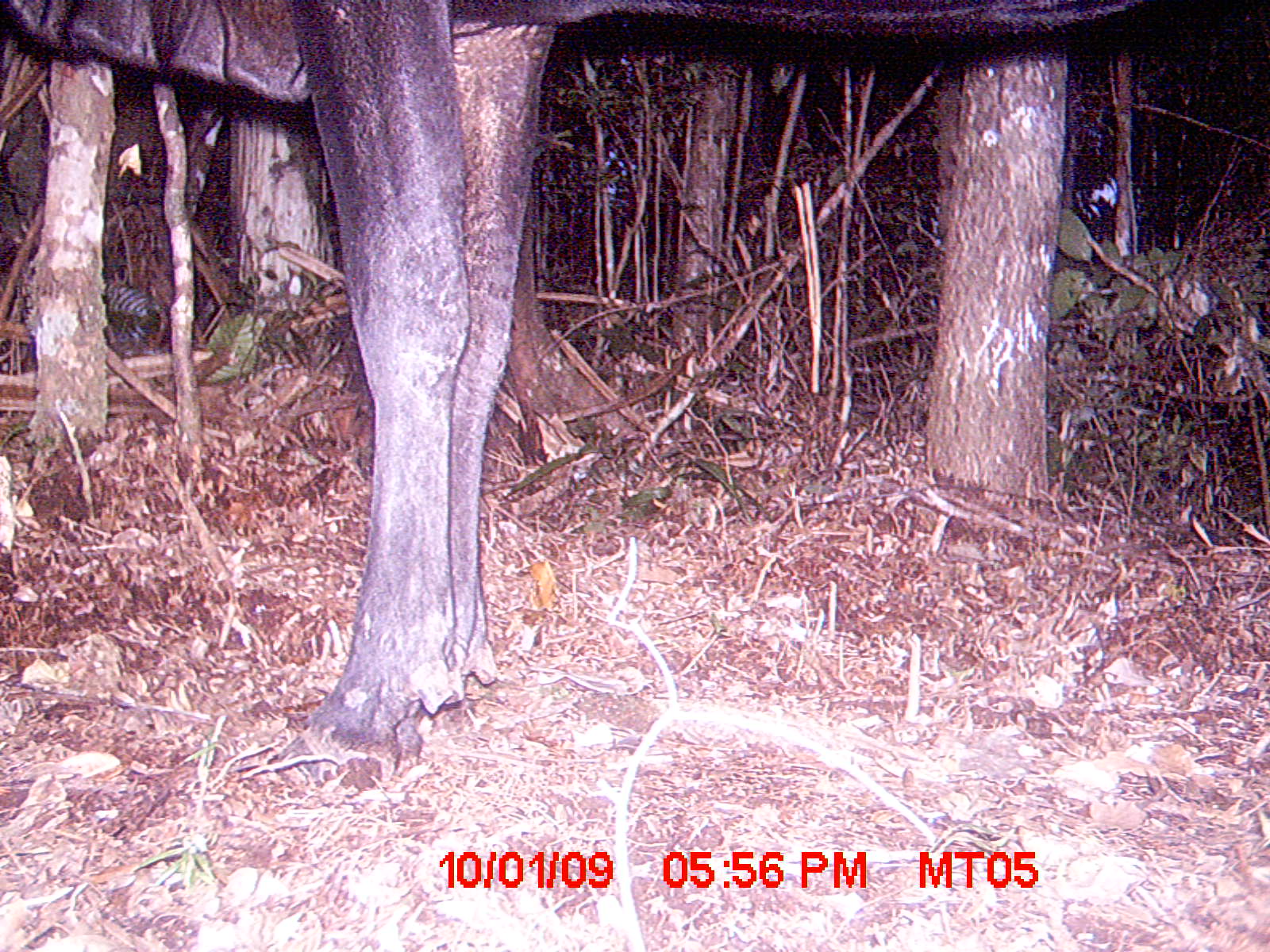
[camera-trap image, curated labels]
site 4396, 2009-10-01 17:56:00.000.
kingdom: Animalia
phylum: Chordata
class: Mammalia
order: Artiodactyla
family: Bovidae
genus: Bos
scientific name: Bos taurus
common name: domestic cattle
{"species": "Bos taurus (domestic cattle)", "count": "2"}